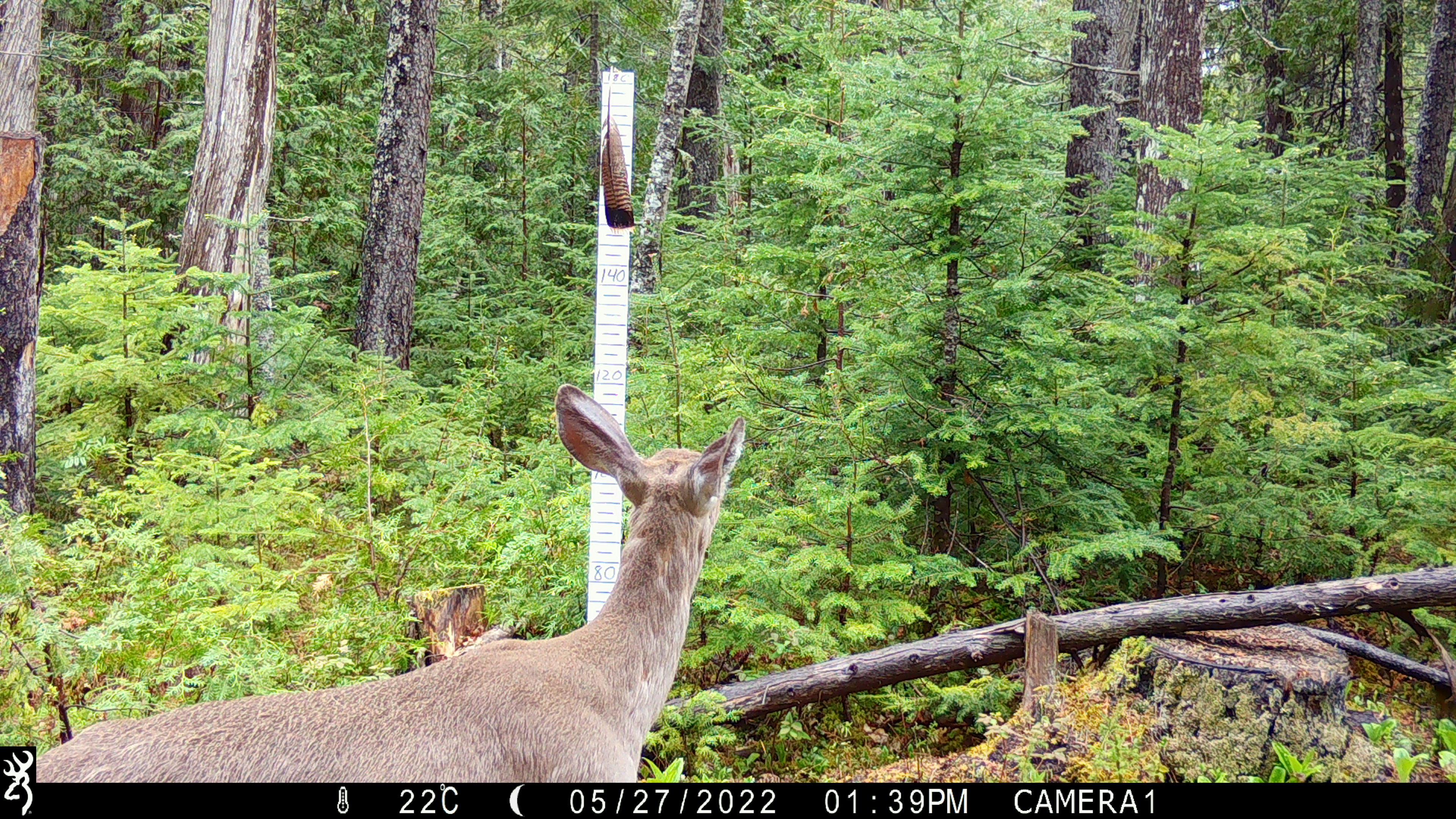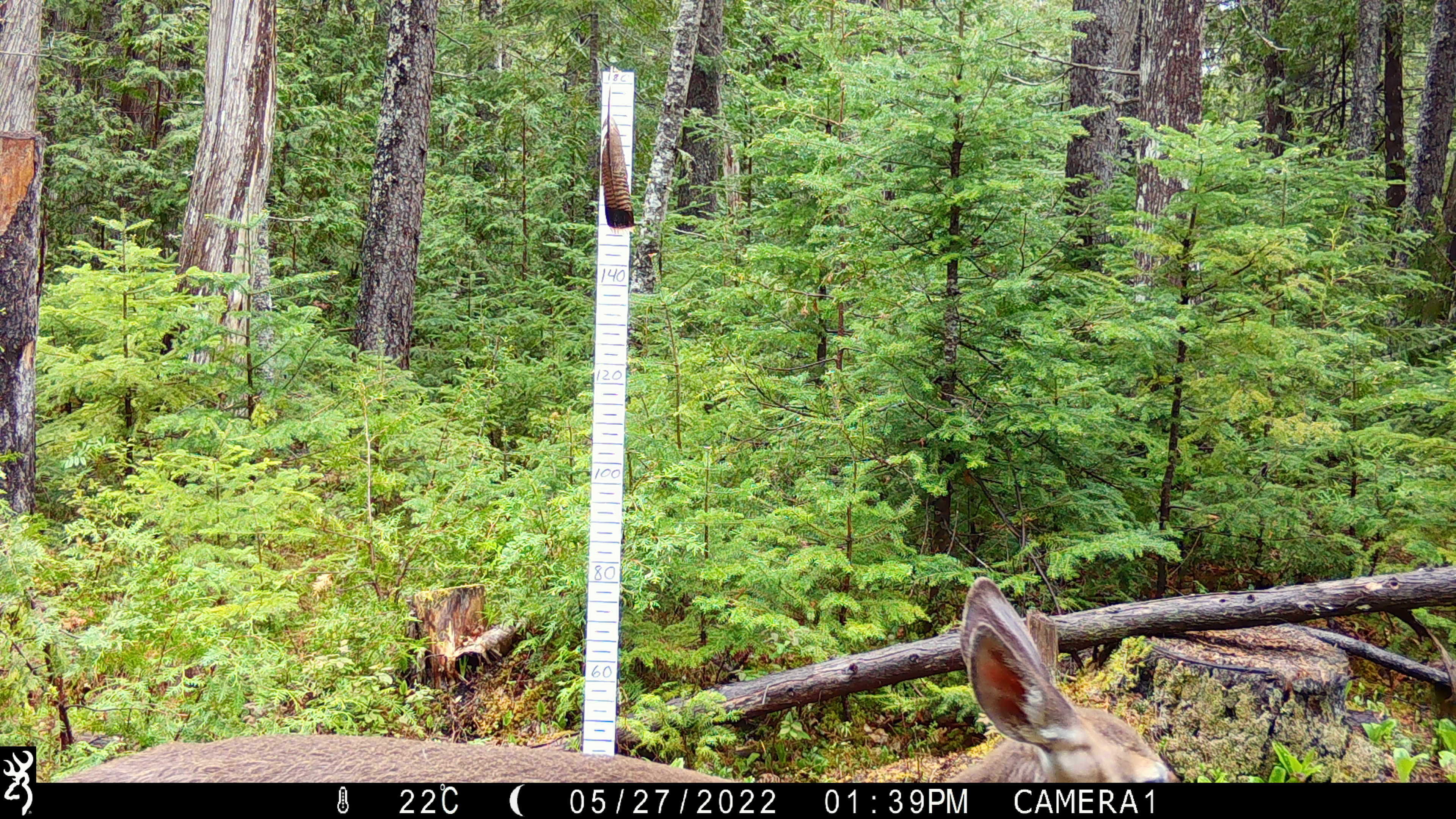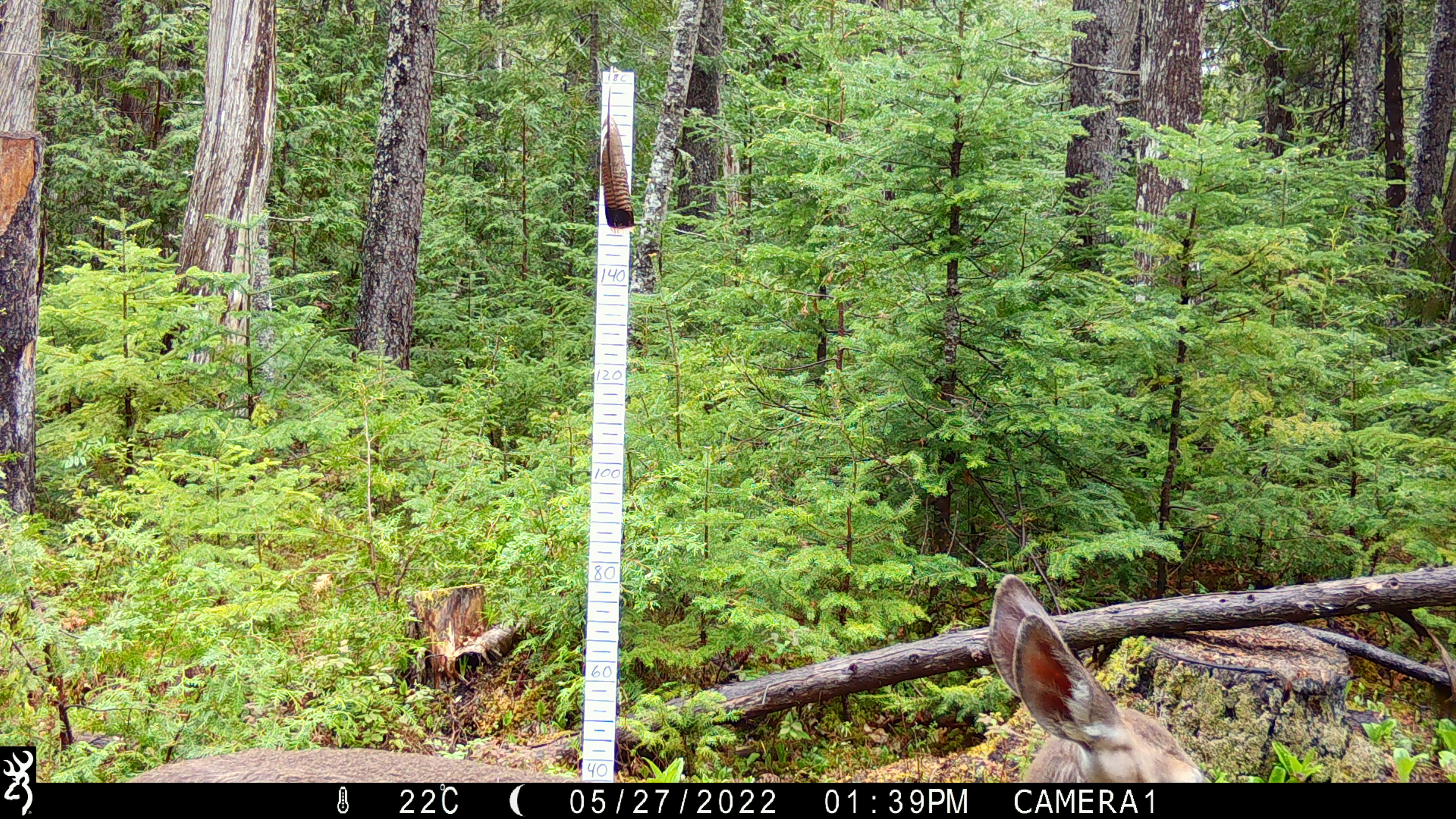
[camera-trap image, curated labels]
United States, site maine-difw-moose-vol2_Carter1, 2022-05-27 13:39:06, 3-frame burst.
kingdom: Animalia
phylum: Chordata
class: Mammalia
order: Artiodactyla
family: Cervidae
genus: Odocoileus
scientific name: Odocoileus virginianus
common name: white-tailed deer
White-tailed deer (Odocoileus virginianus).